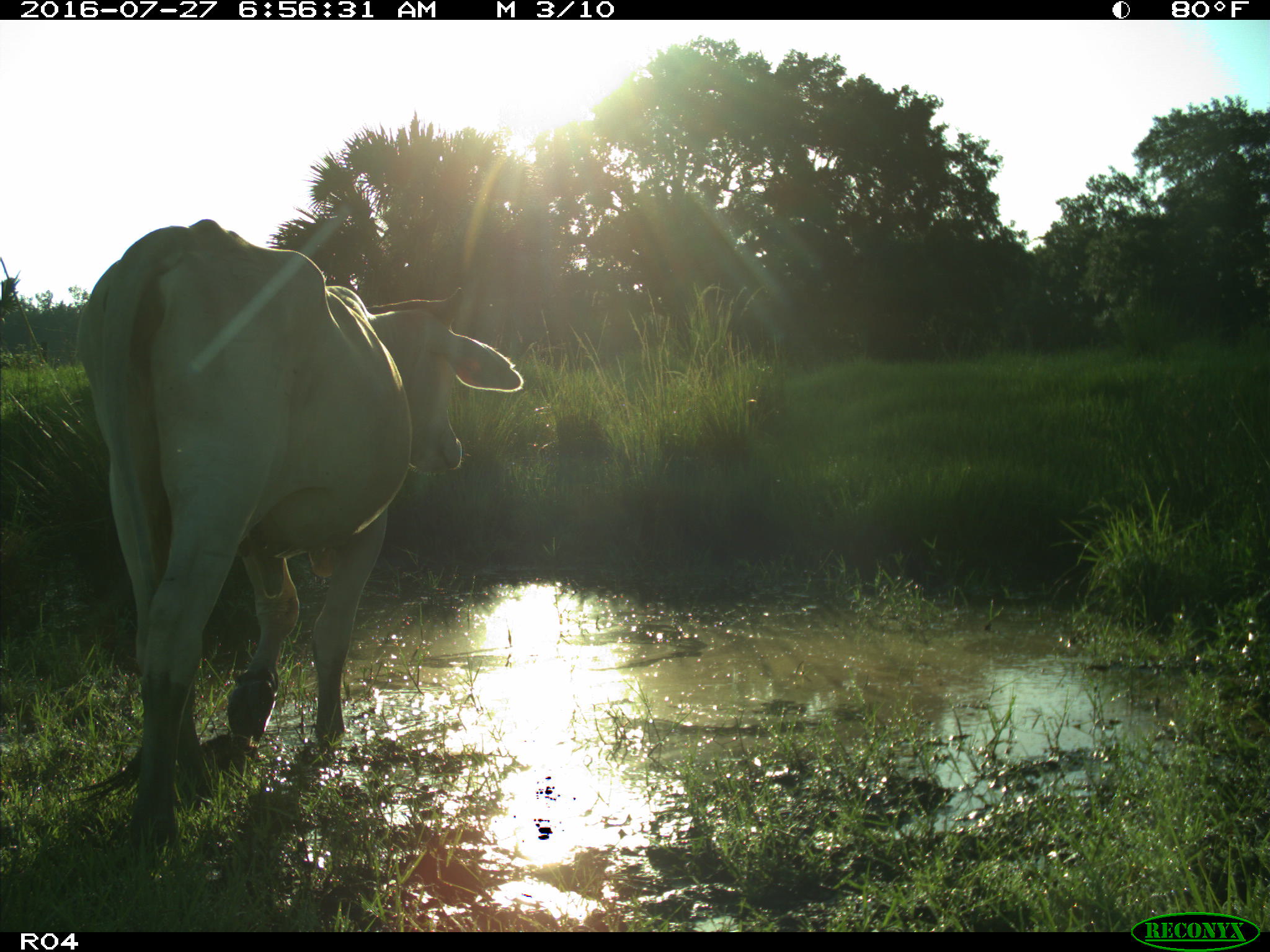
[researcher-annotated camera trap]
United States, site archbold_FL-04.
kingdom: Animalia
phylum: Chordata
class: Mammalia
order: Artiodactyla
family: Bovidae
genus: Bos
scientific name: Bos taurus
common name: domestic cow